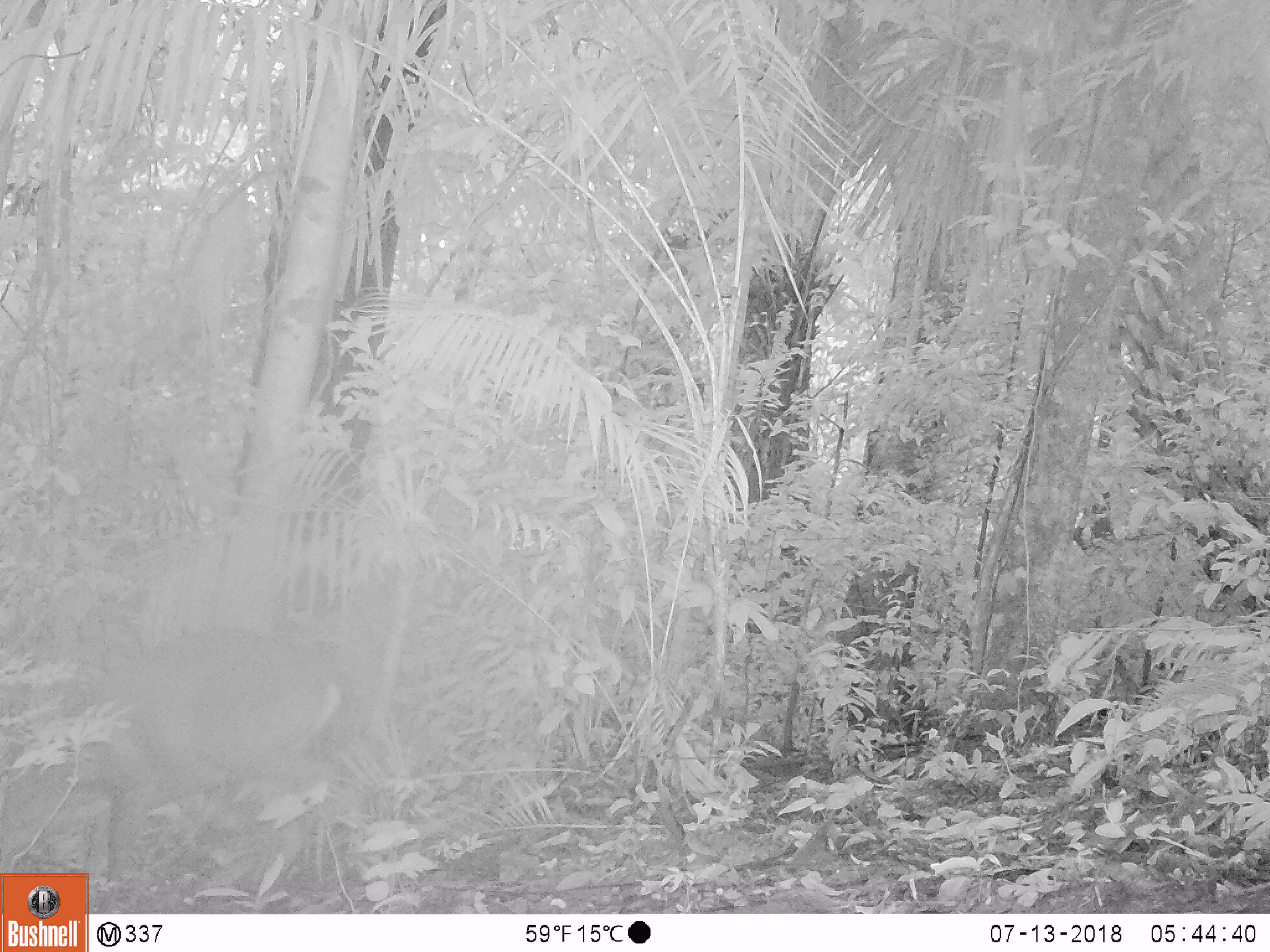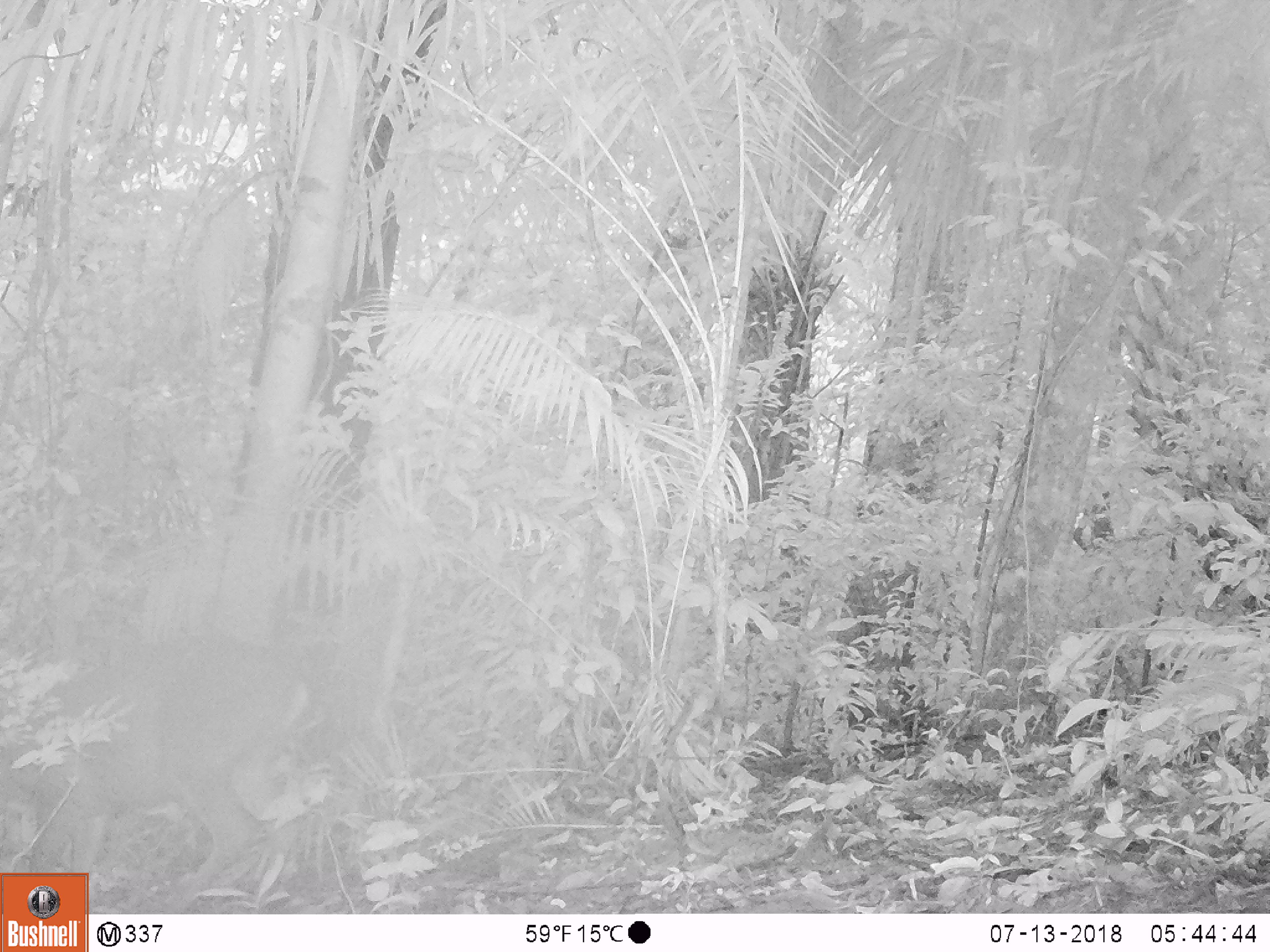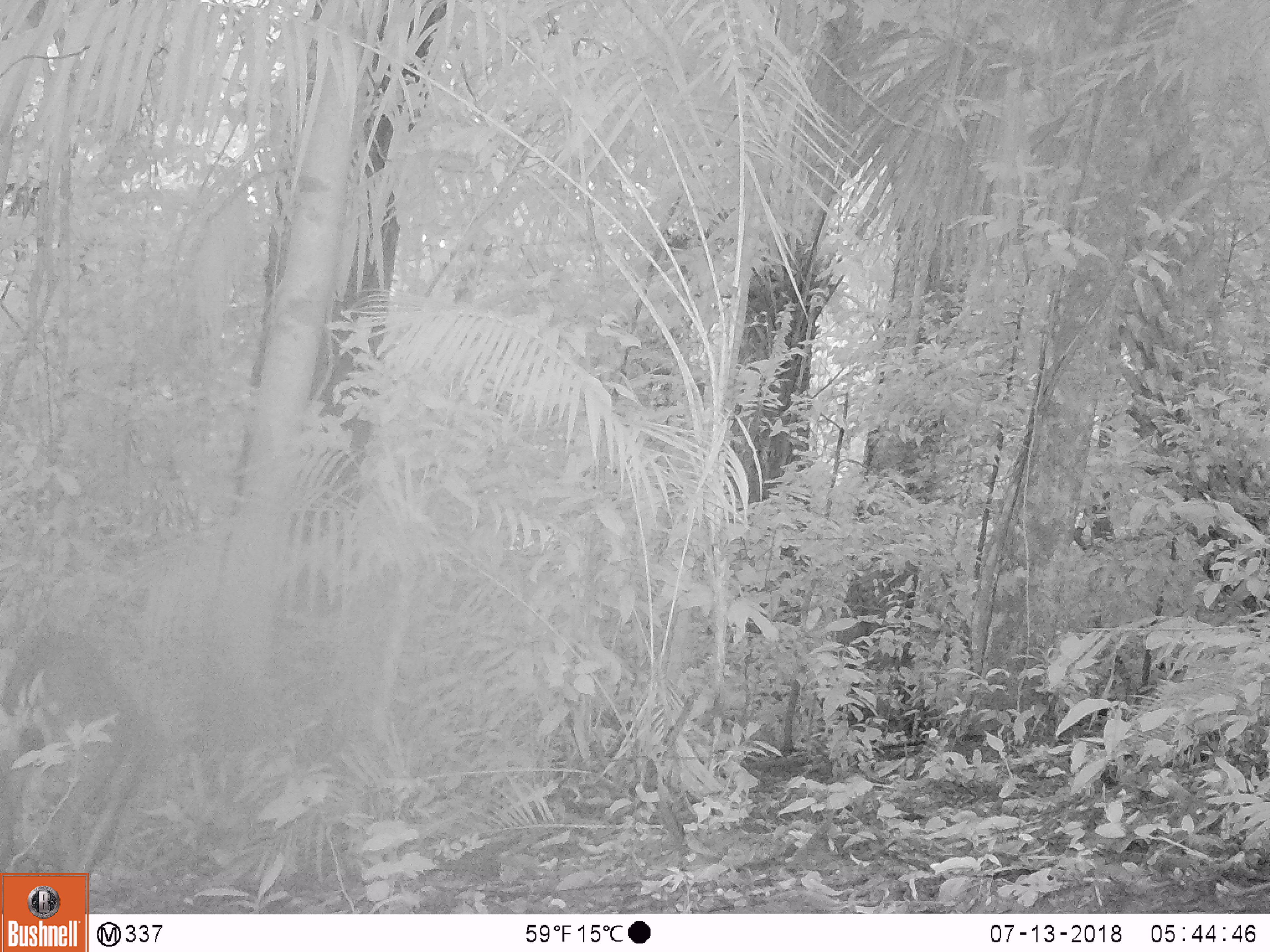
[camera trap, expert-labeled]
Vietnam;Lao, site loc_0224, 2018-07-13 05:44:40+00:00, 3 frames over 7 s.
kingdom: Animalia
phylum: Chordata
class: Mammalia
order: Artiodactyla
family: Cervidae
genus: Muntiacus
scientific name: Muntiacus vuquangensis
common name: large-antlered muntjac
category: large antlered muntjac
Large antlered muntjac (large-antlered muntjac) (Muntiacus vuquangensis). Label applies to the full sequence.